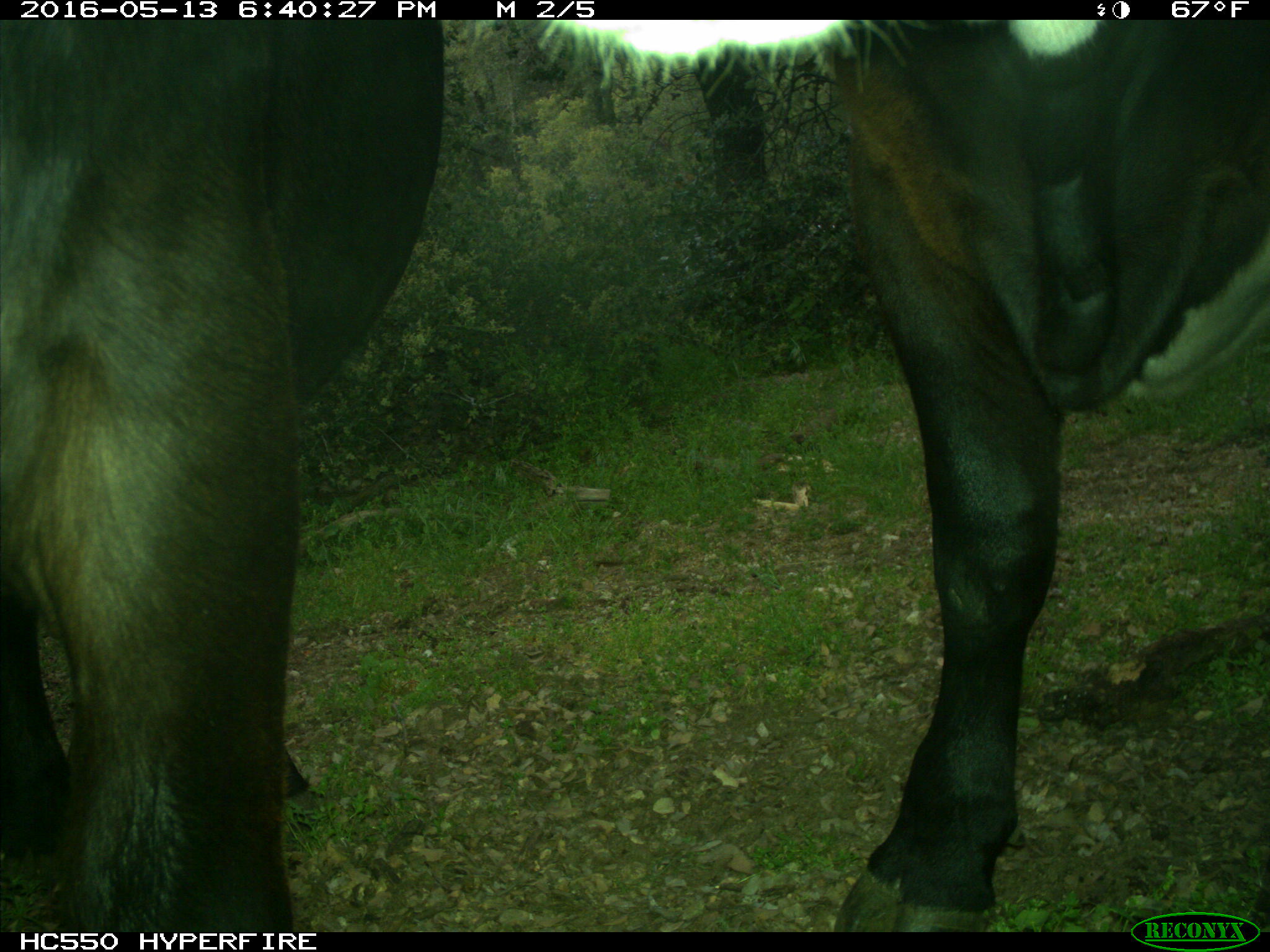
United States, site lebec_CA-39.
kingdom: Animalia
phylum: Chordata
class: Mammalia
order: Artiodactyla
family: Bovidae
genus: Bos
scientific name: Bos taurus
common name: domestic cow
Bos taurus (domestic cow).